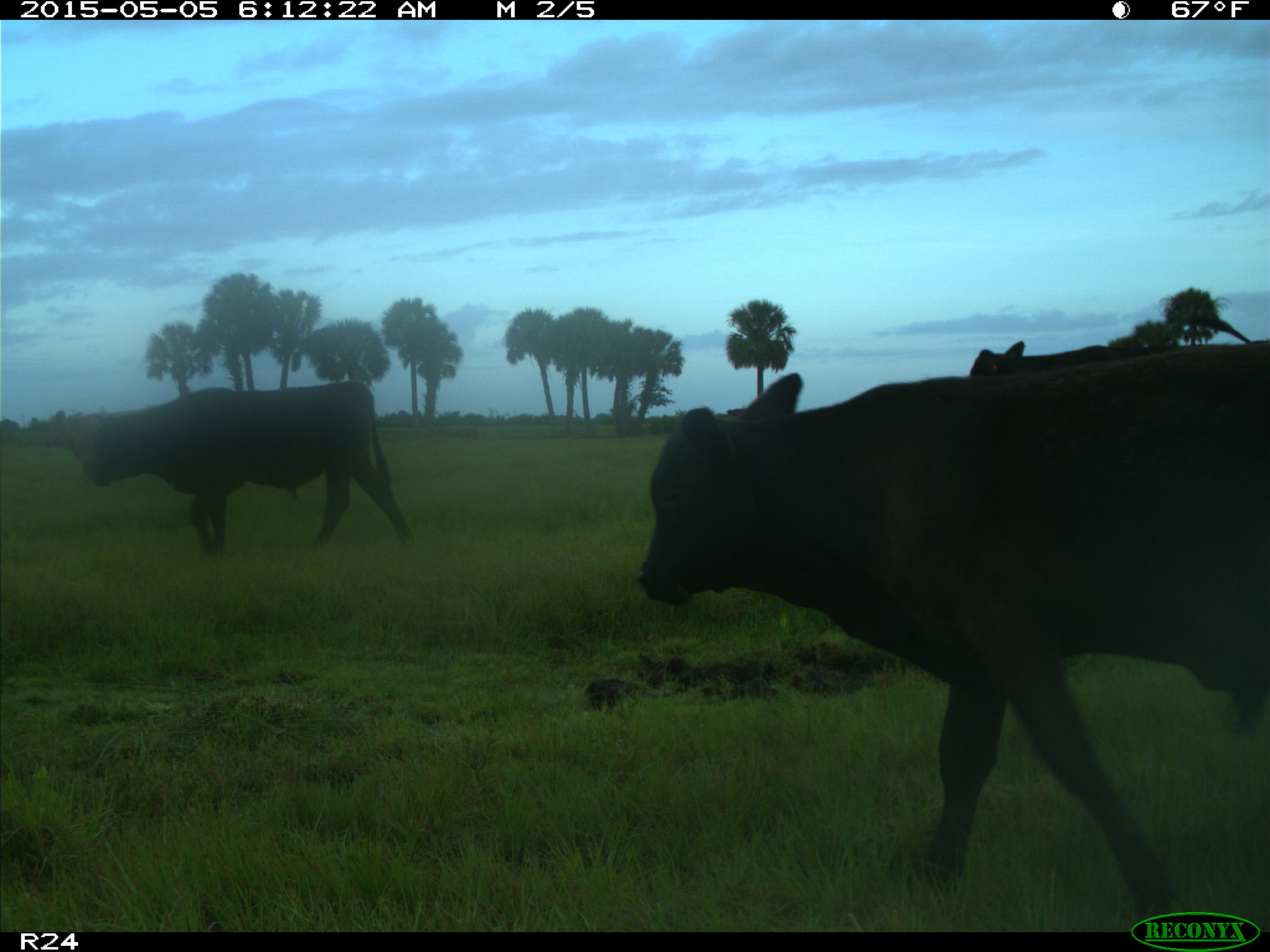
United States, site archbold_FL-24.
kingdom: Animalia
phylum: Chordata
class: Mammalia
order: Artiodactyla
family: Bovidae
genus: Bos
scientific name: Bos taurus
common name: domestic cow